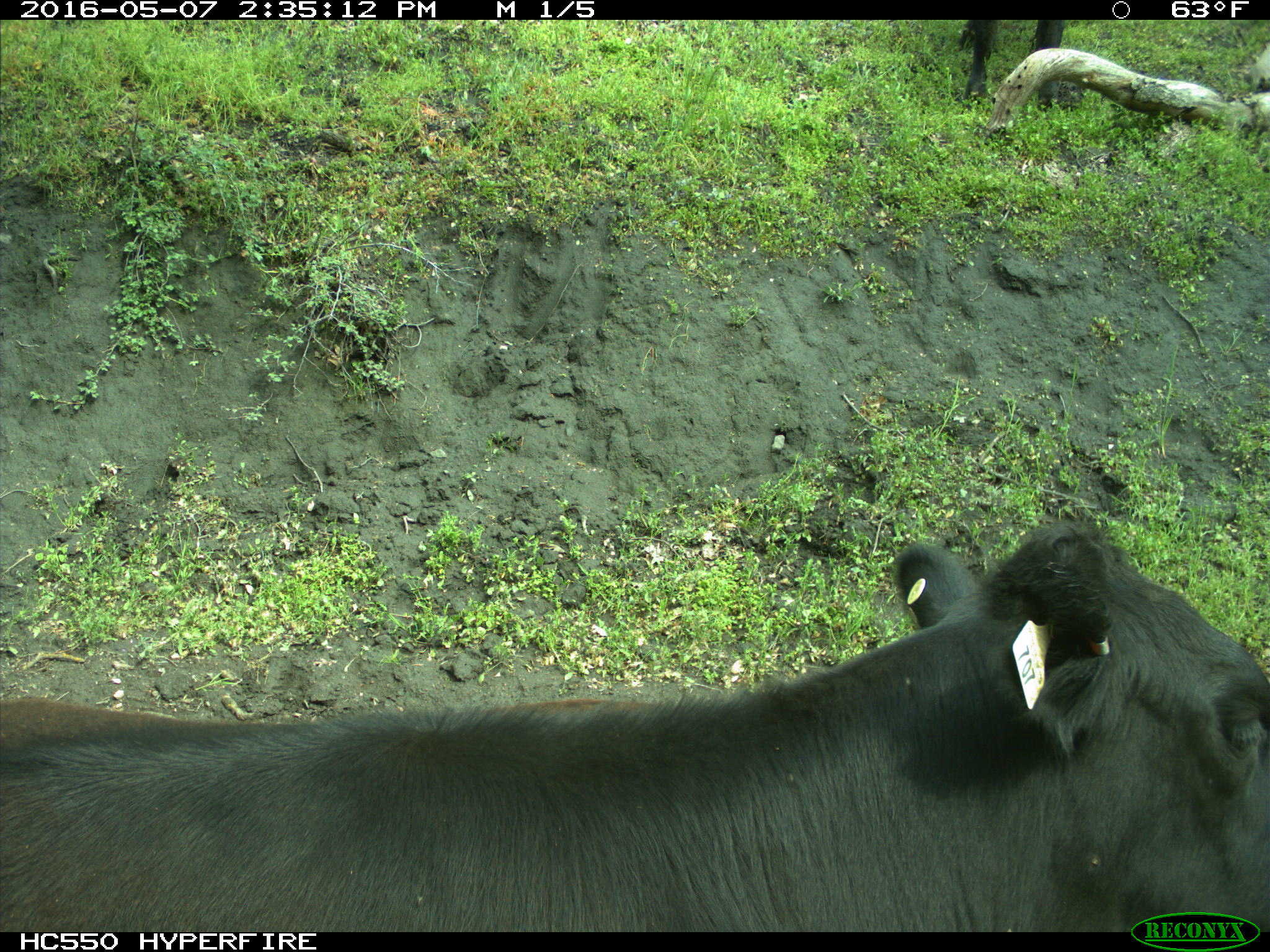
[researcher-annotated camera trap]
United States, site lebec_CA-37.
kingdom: Animalia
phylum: Chordata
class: Mammalia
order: Artiodactyla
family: Bovidae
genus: Bos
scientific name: Bos taurus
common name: domestic cow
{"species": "Bos taurus (domestic cow)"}